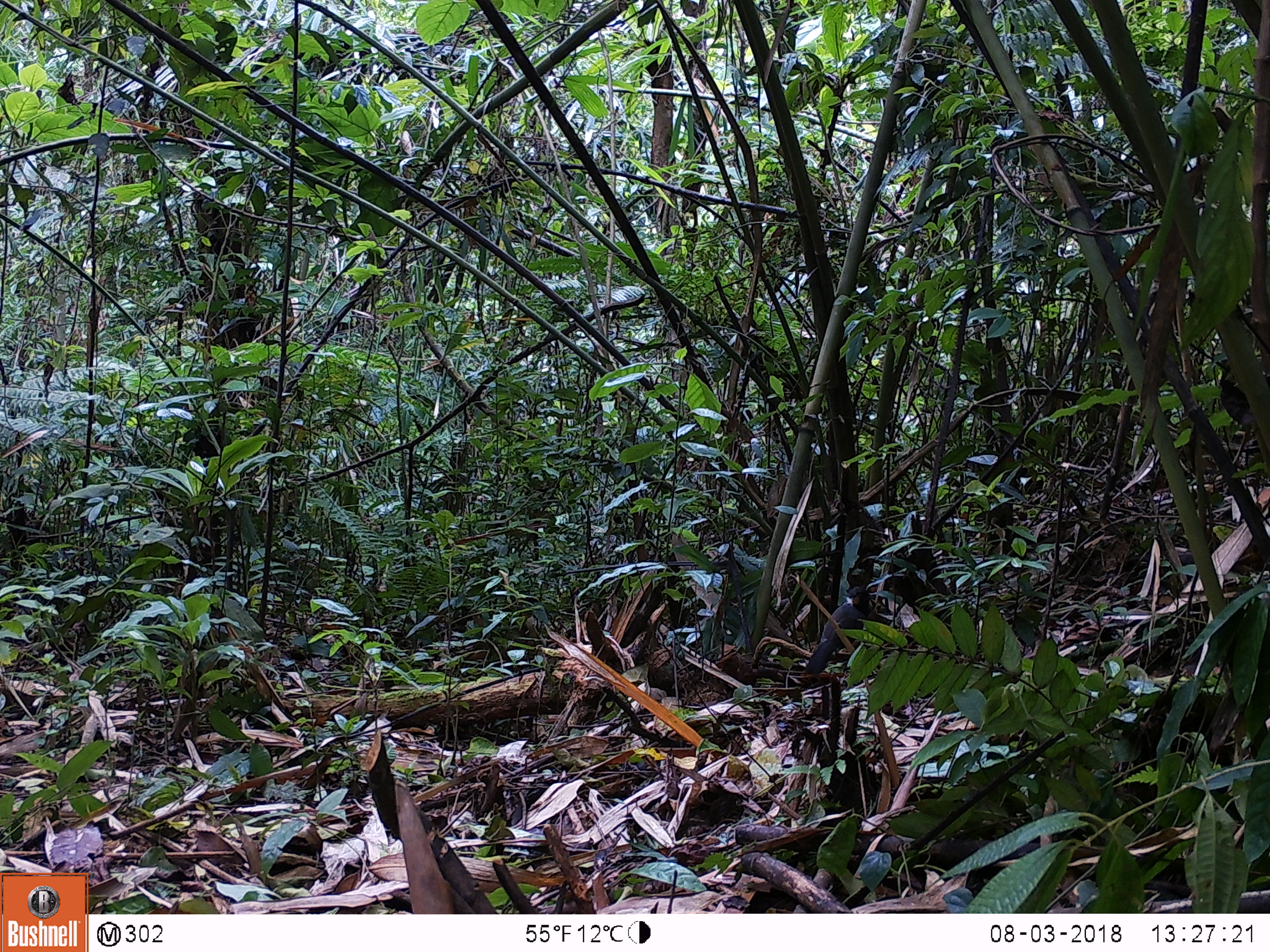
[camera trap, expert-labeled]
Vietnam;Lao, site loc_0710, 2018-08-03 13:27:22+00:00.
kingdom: Animalia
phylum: Chordata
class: Aves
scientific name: Aves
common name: bird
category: unidentified bird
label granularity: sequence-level